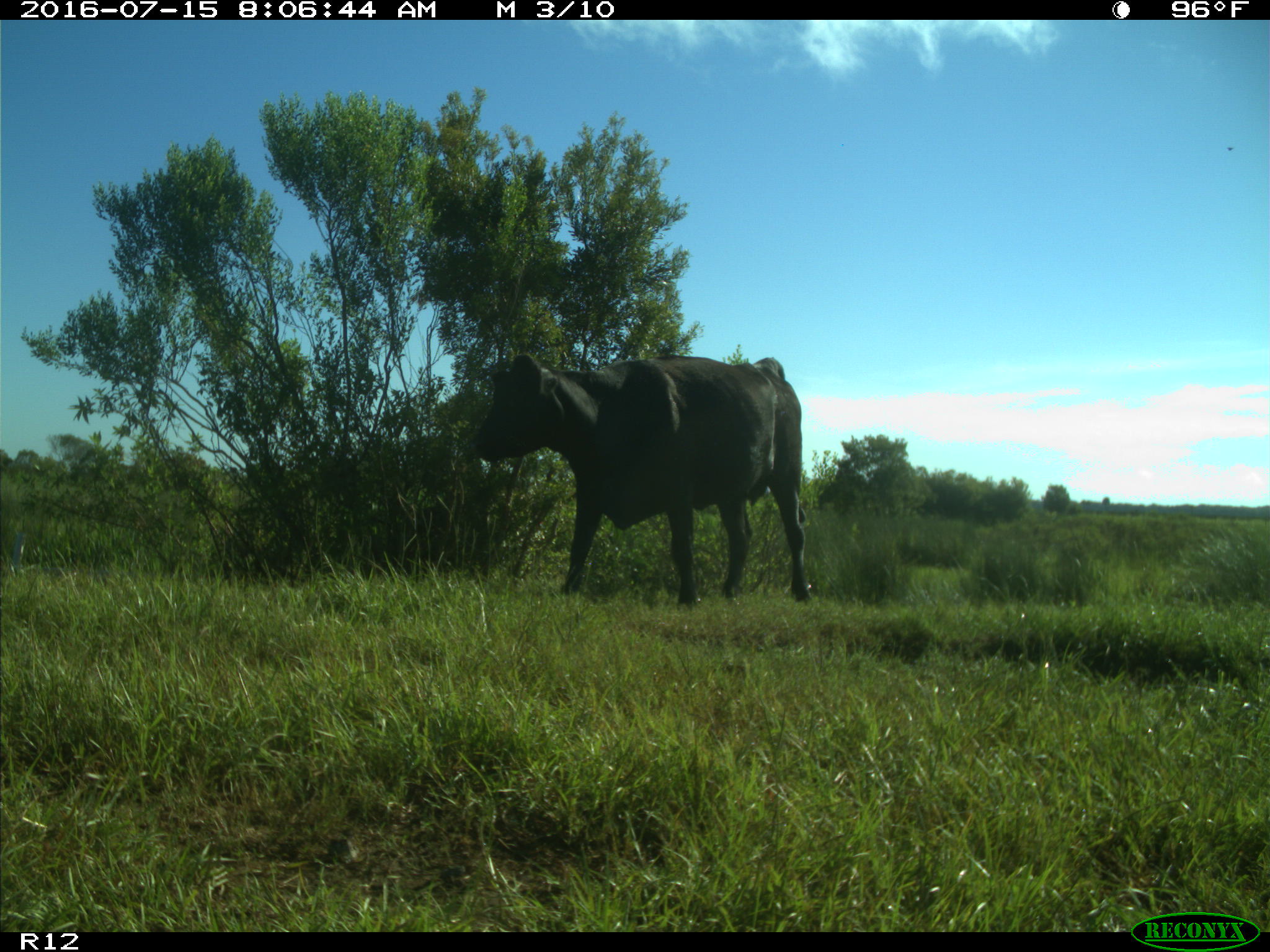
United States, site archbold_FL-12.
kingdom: Animalia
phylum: Chordata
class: Mammalia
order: Artiodactyla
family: Bovidae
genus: Bos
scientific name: Bos taurus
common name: domestic cow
Bos taurus (domestic cow).